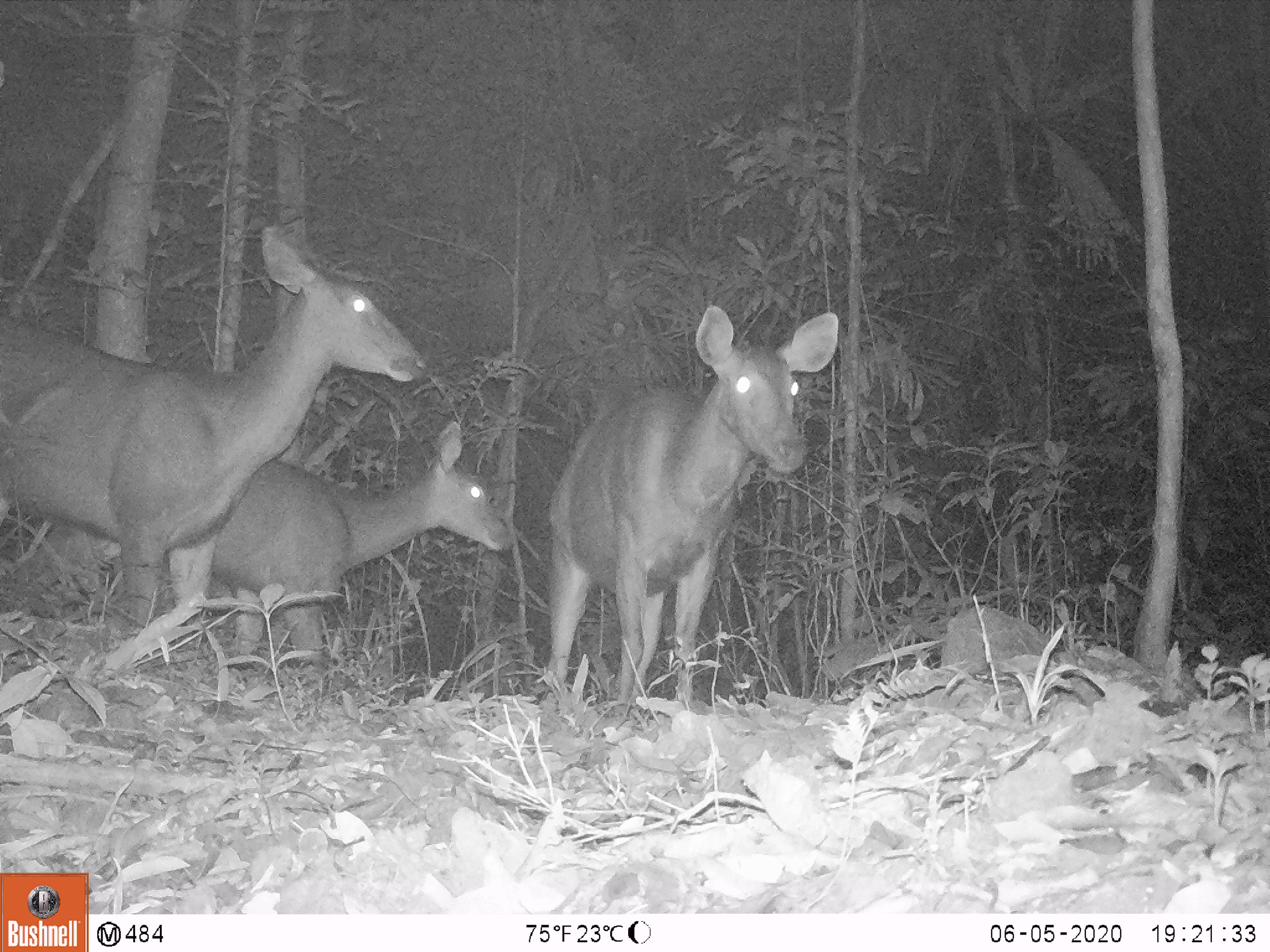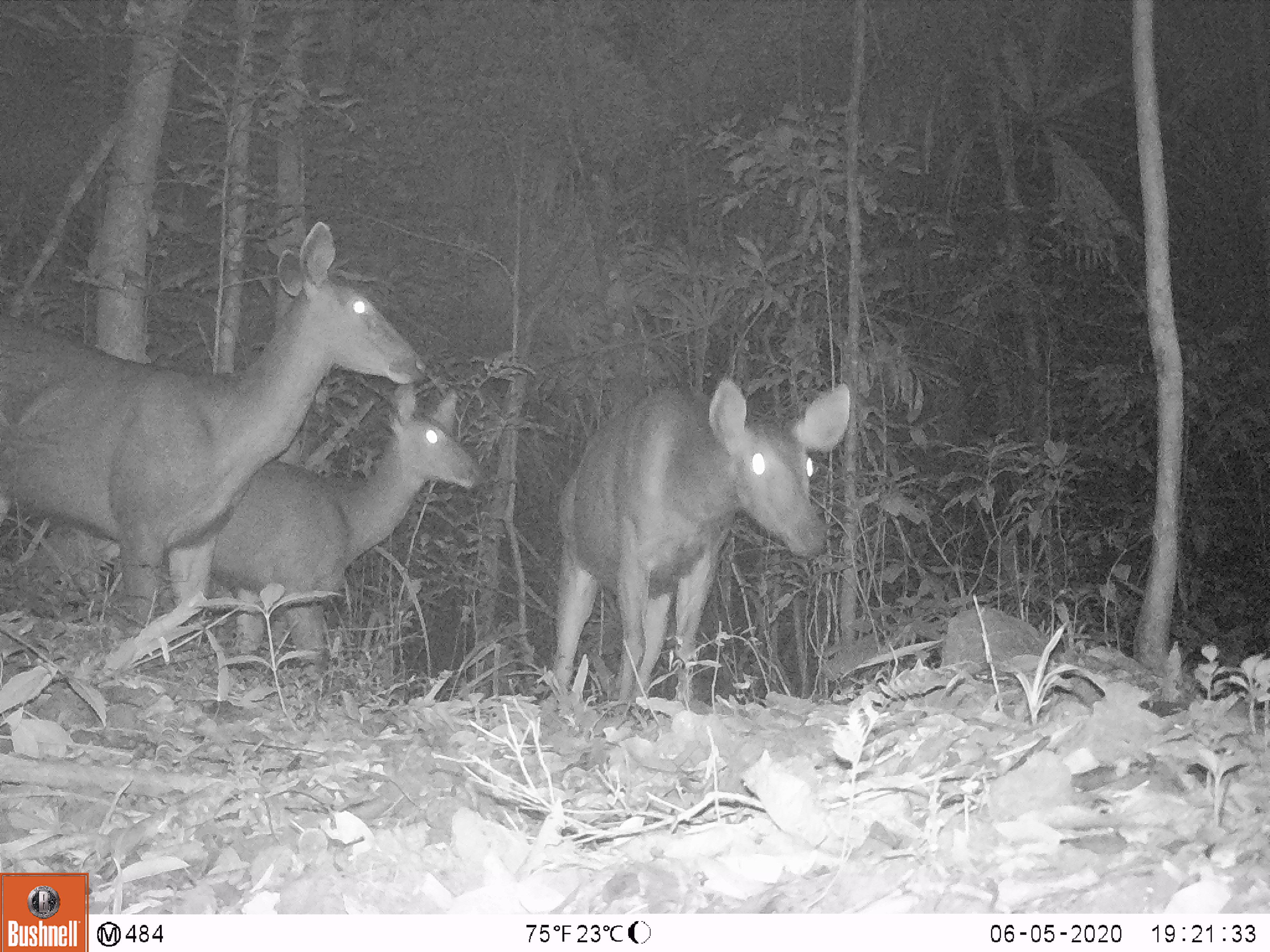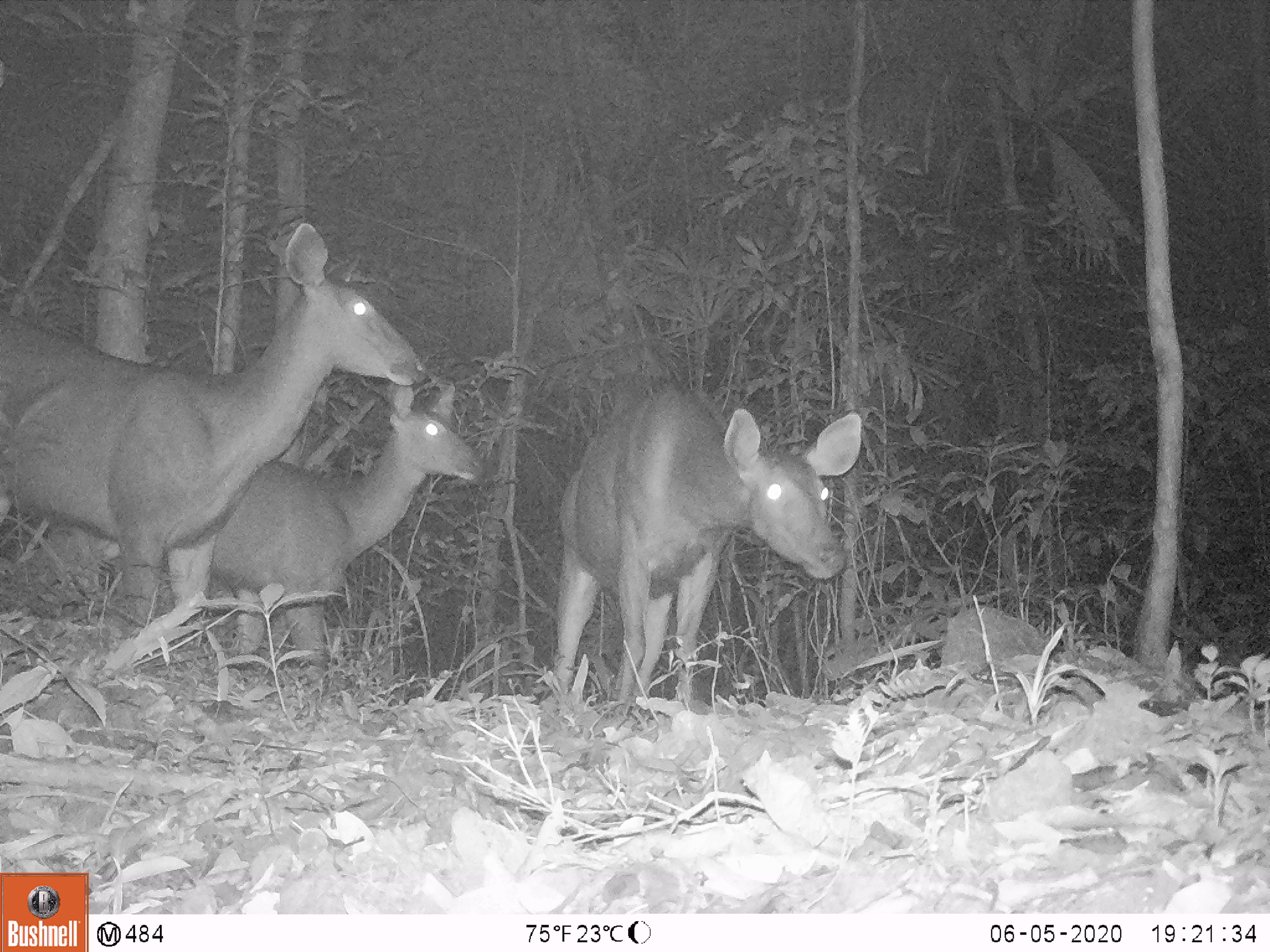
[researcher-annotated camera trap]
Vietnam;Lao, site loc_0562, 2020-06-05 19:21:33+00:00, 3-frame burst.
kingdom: Animalia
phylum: Chordata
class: Mammalia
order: Artiodactyla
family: Cervidae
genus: Rusa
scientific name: Rusa unicolor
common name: sambar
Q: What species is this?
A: Sambar (Rusa unicolor).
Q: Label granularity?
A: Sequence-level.